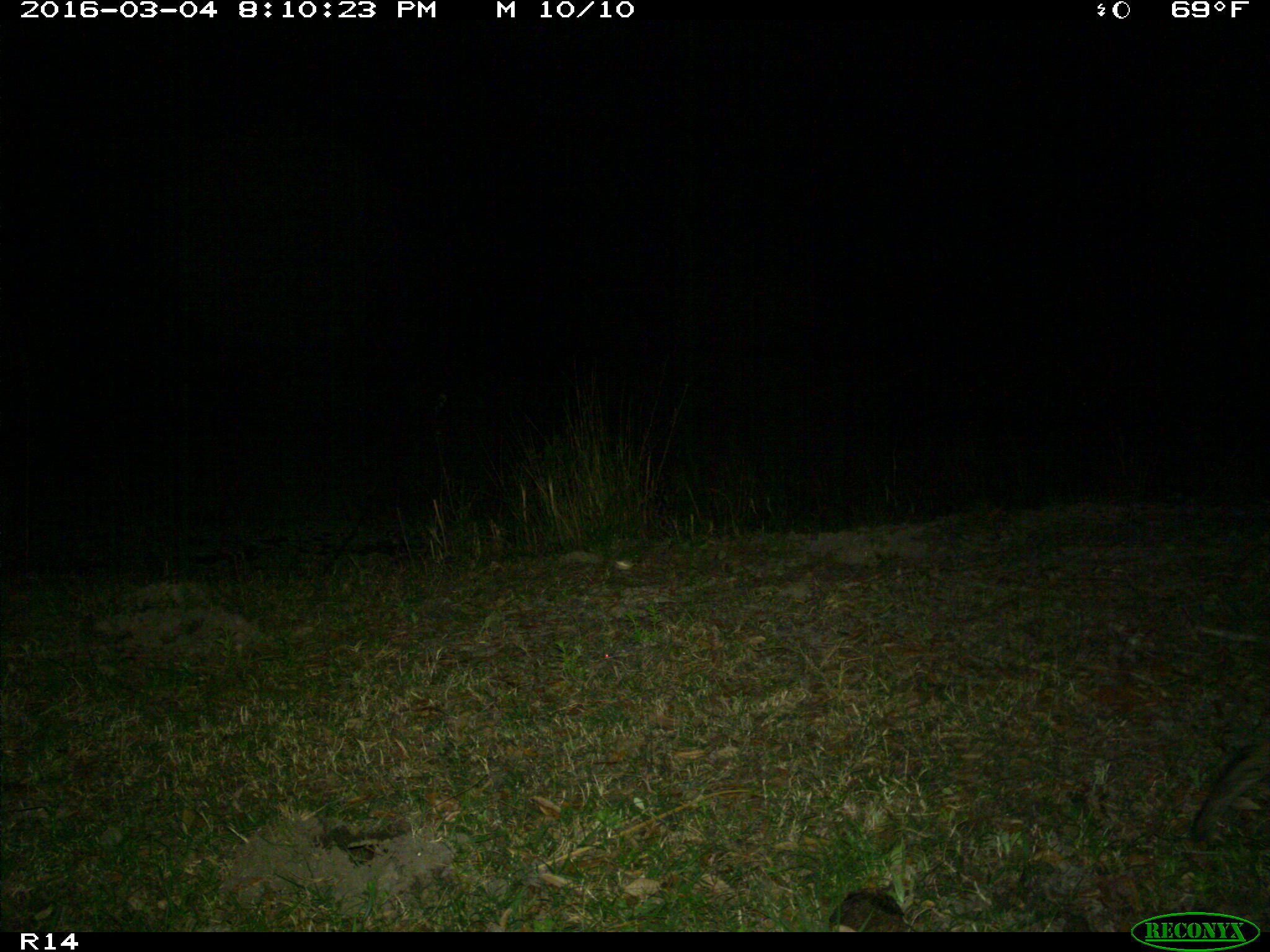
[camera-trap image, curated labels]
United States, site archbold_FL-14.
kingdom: Animalia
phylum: Chordata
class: Mammalia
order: Carnivora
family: Felidae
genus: Lynx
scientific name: Lynx rufus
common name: bobcat